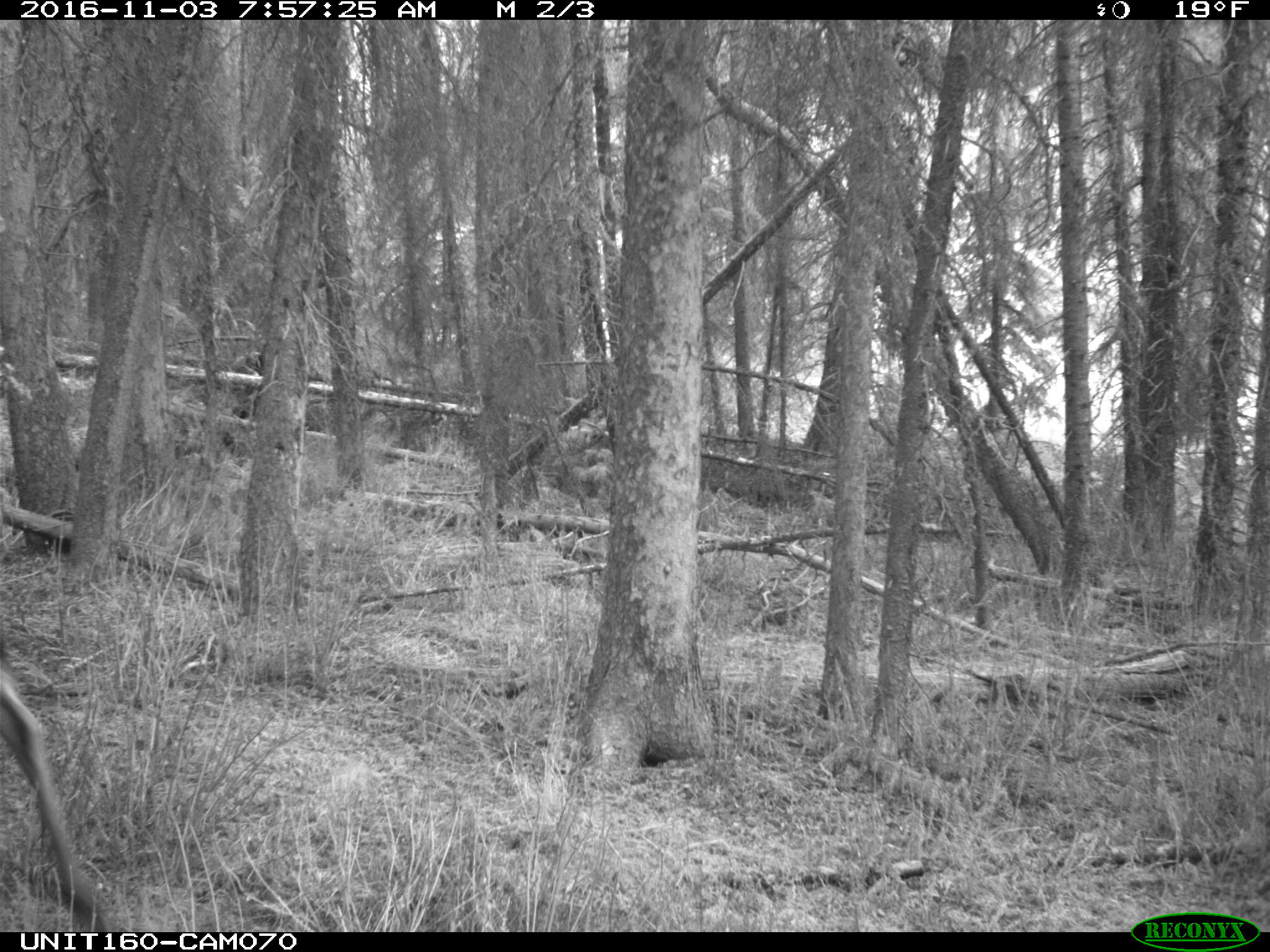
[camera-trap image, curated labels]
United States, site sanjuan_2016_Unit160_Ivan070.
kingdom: Animalia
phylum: Chordata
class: Mammalia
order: Artiodactyla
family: Cervidae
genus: Alces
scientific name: Alces alces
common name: moose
Alces alces (moose).